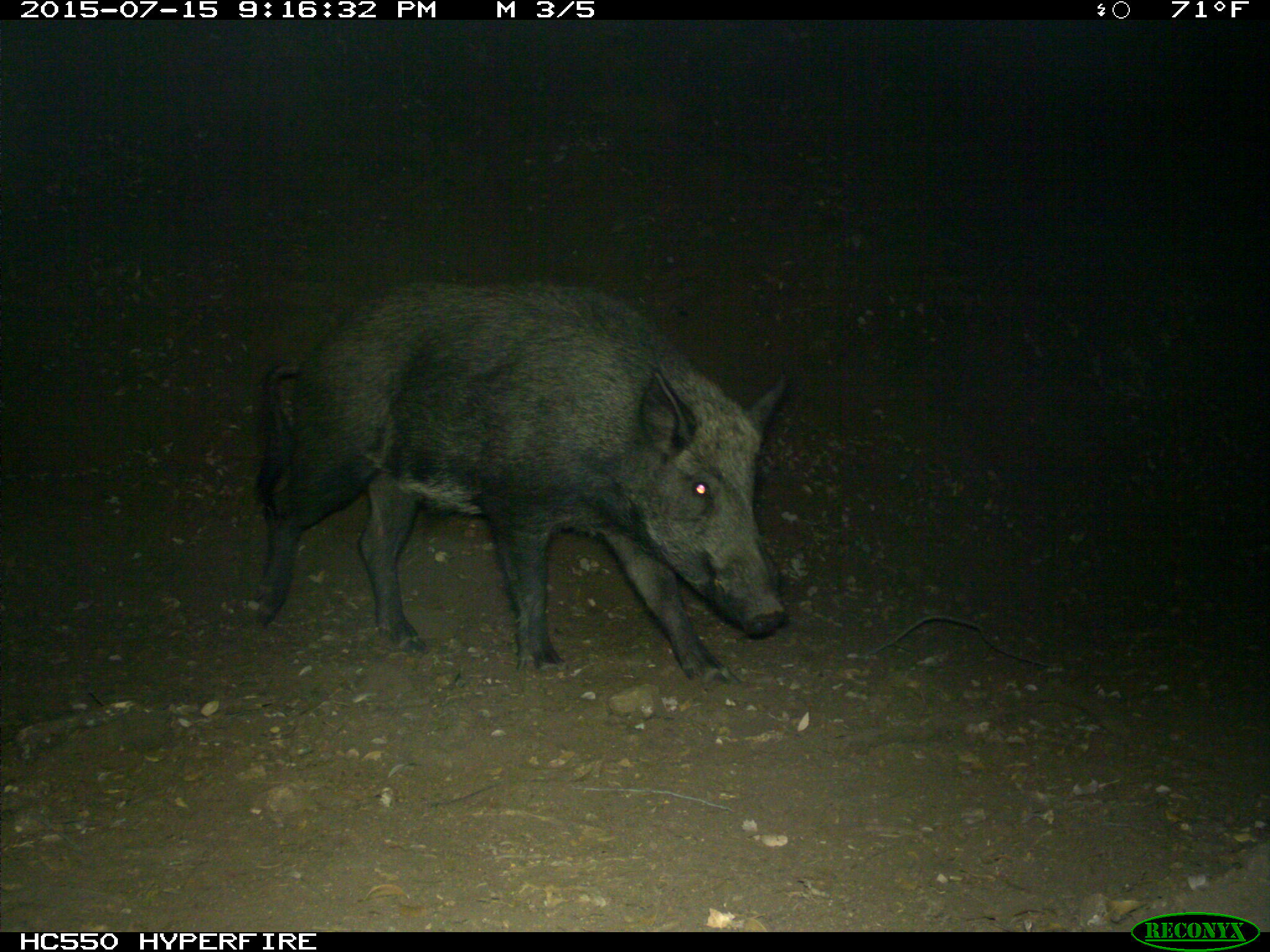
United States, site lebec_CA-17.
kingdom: Animalia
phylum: Chordata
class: Mammalia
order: Artiodactyla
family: Suidae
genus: Sus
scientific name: Sus scrofa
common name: wild boar